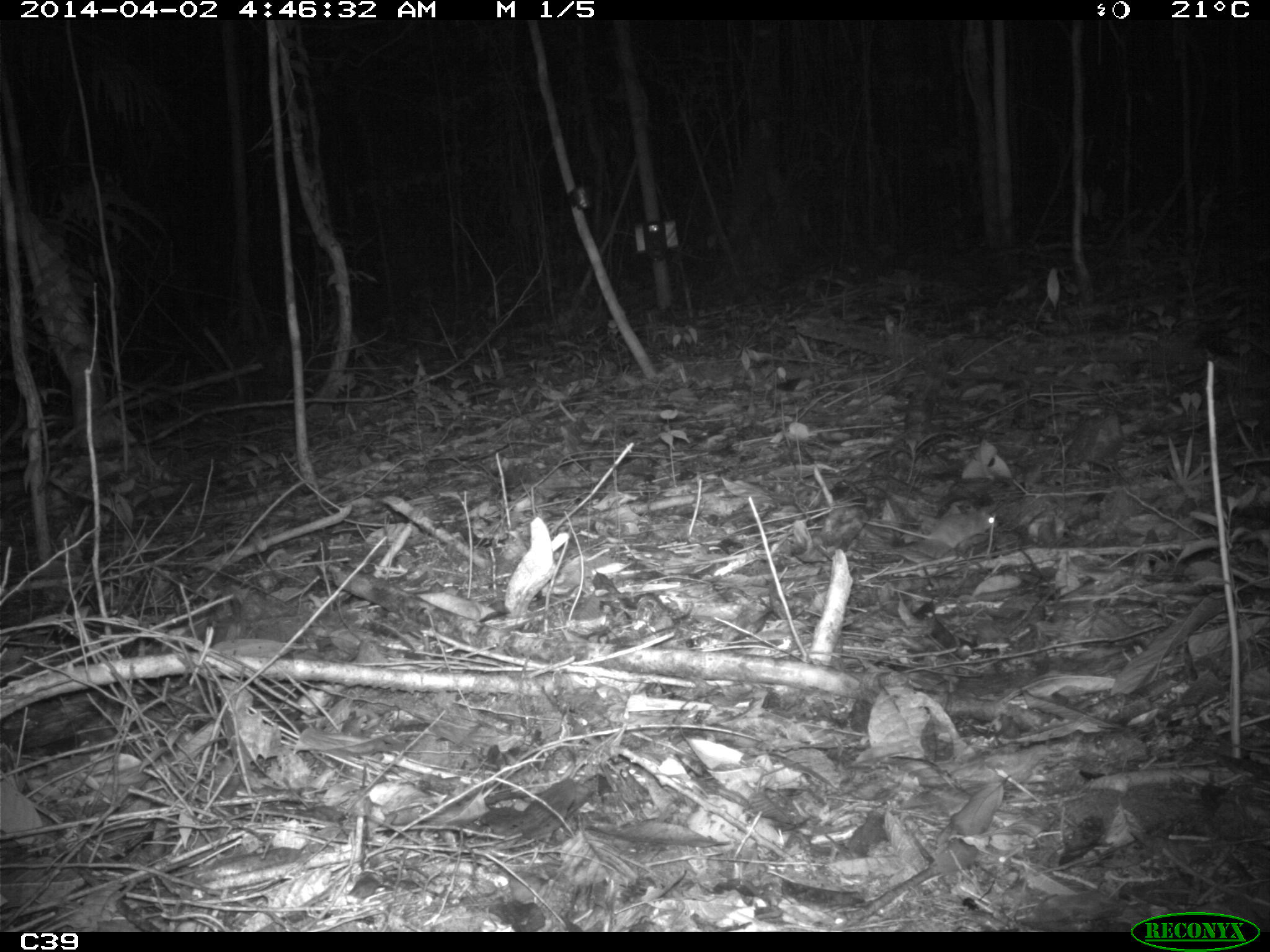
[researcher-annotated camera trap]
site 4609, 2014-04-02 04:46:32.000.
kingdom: Animalia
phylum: Chordata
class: Mammalia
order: Rodentia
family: Muridae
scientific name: Muridae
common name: mice, rats, and gerbils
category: unknown mouse or rat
Unknown mouse or rat (mice, rats, and gerbils) (Muridae), count 1, age adult.